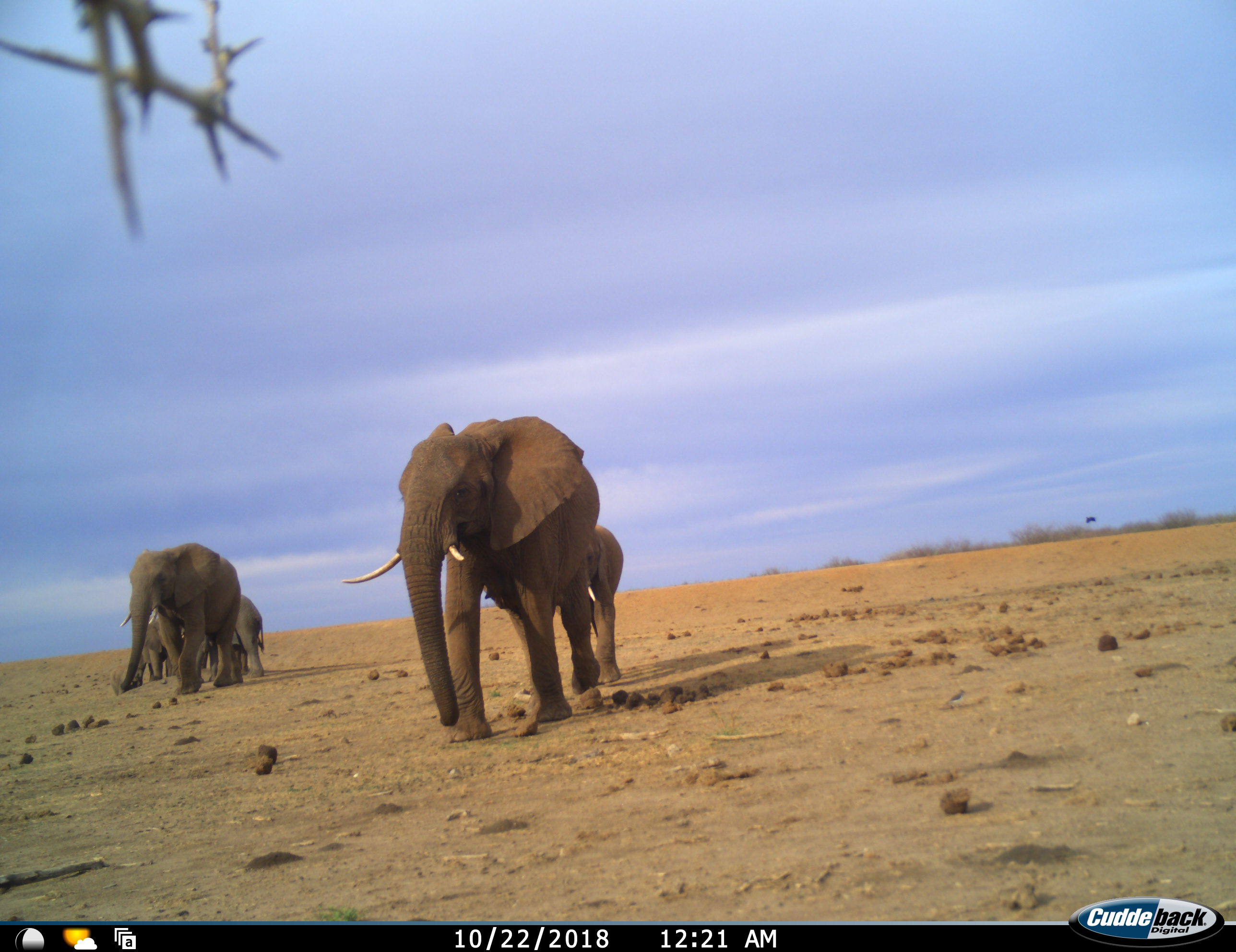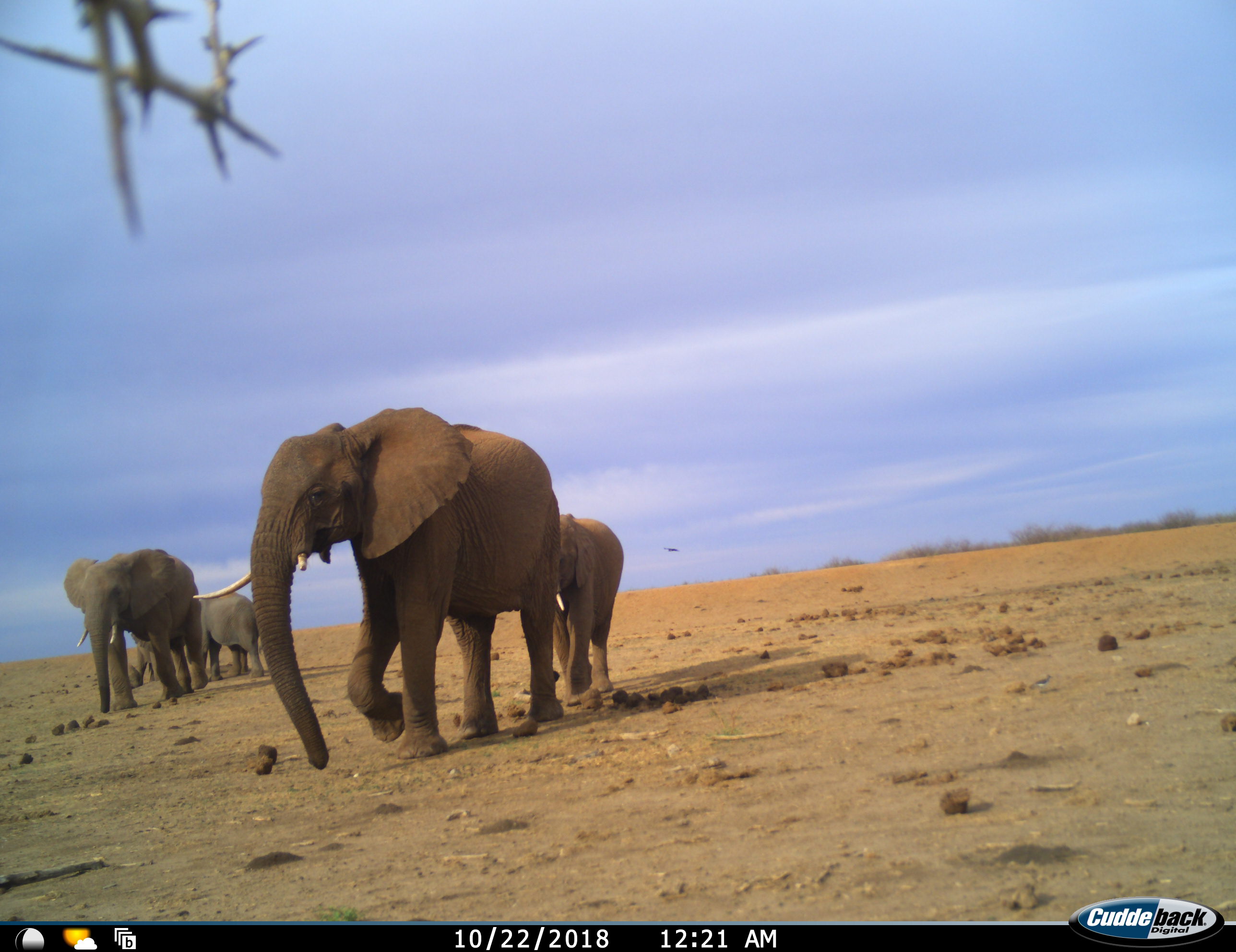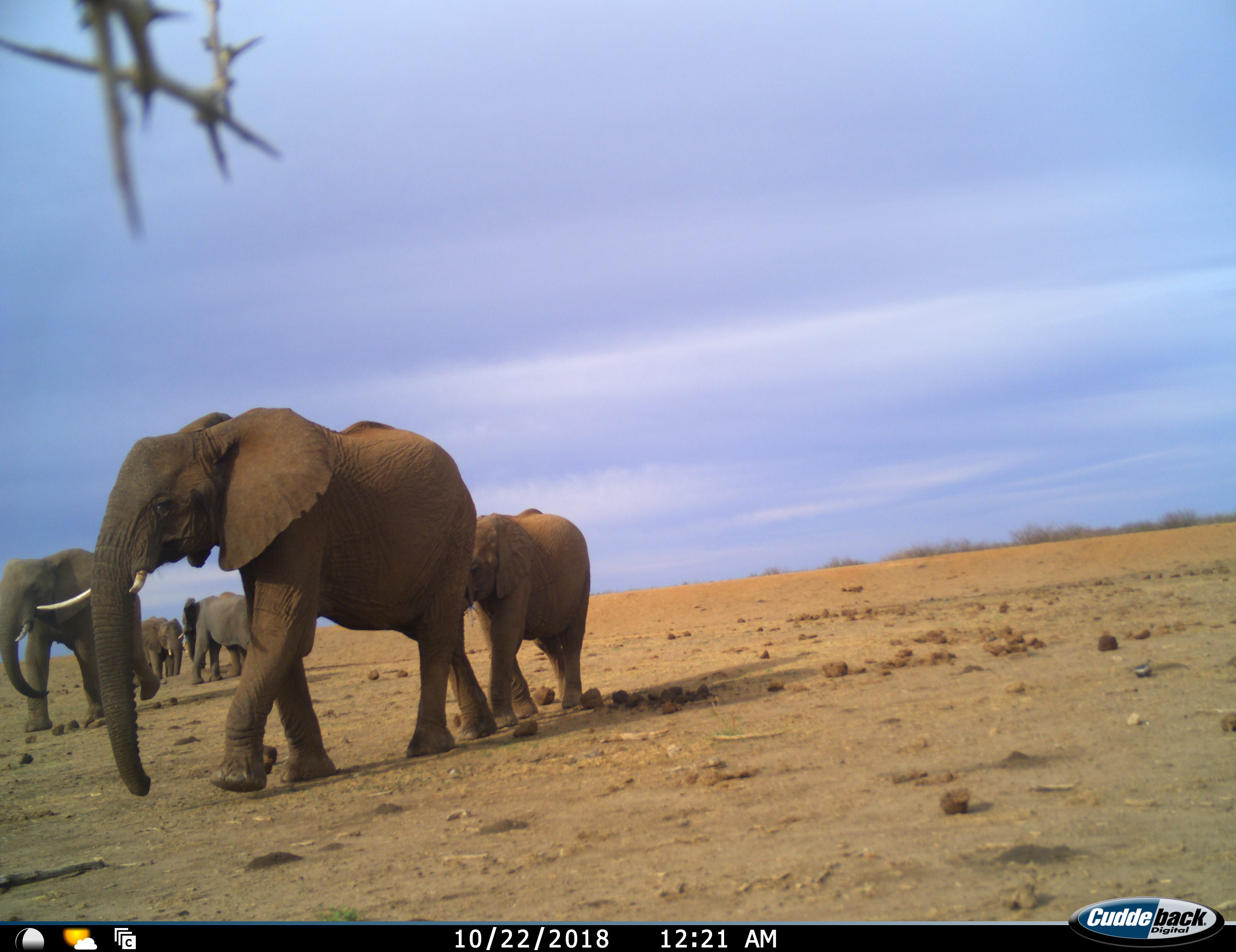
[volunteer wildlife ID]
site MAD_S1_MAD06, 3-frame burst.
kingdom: Animalia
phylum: Chordata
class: Mammalia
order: Proboscidea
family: Elephantidae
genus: Loxodonta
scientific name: Loxodonta africana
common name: african bush elephant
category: elephant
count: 5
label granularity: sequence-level